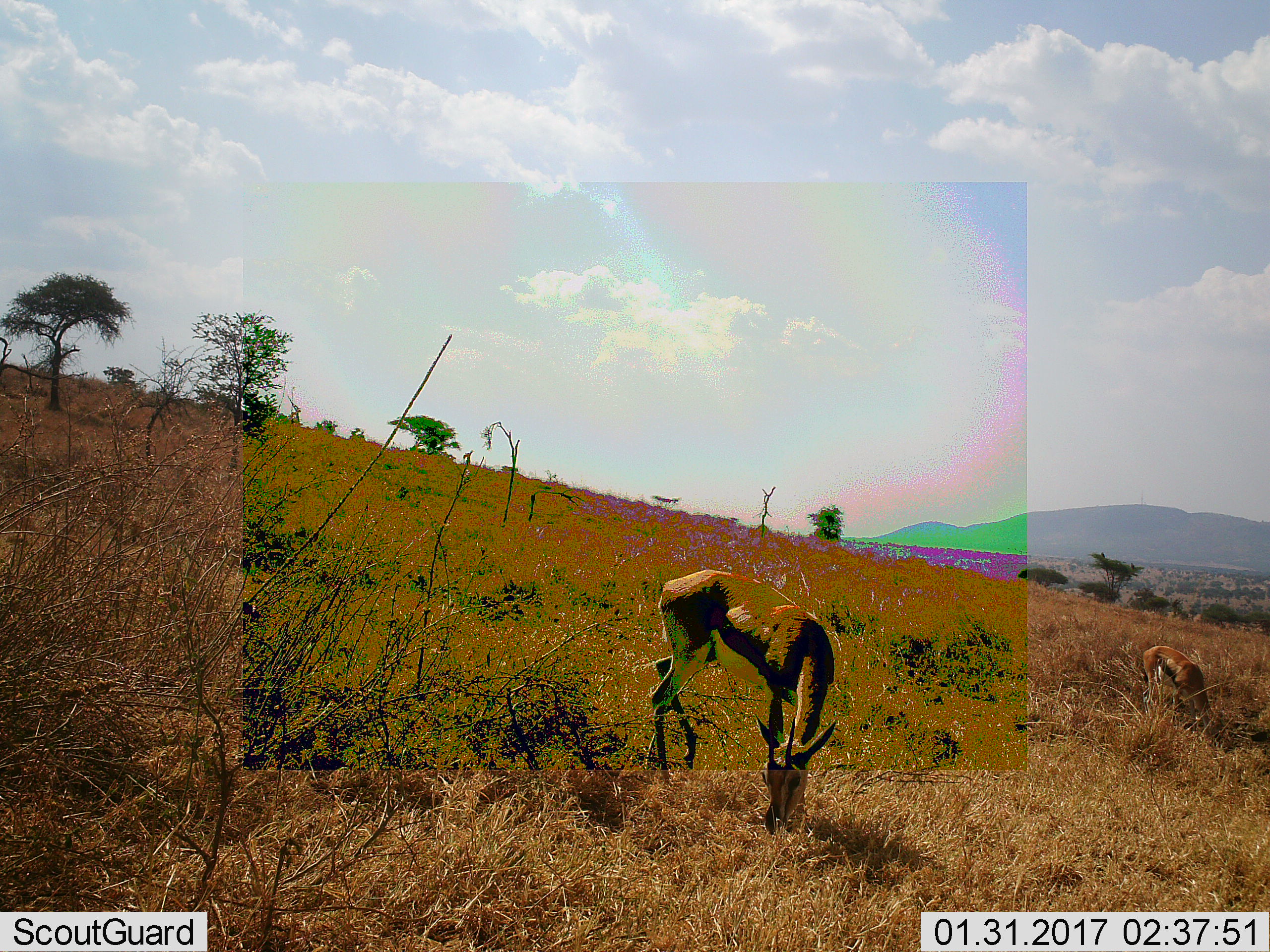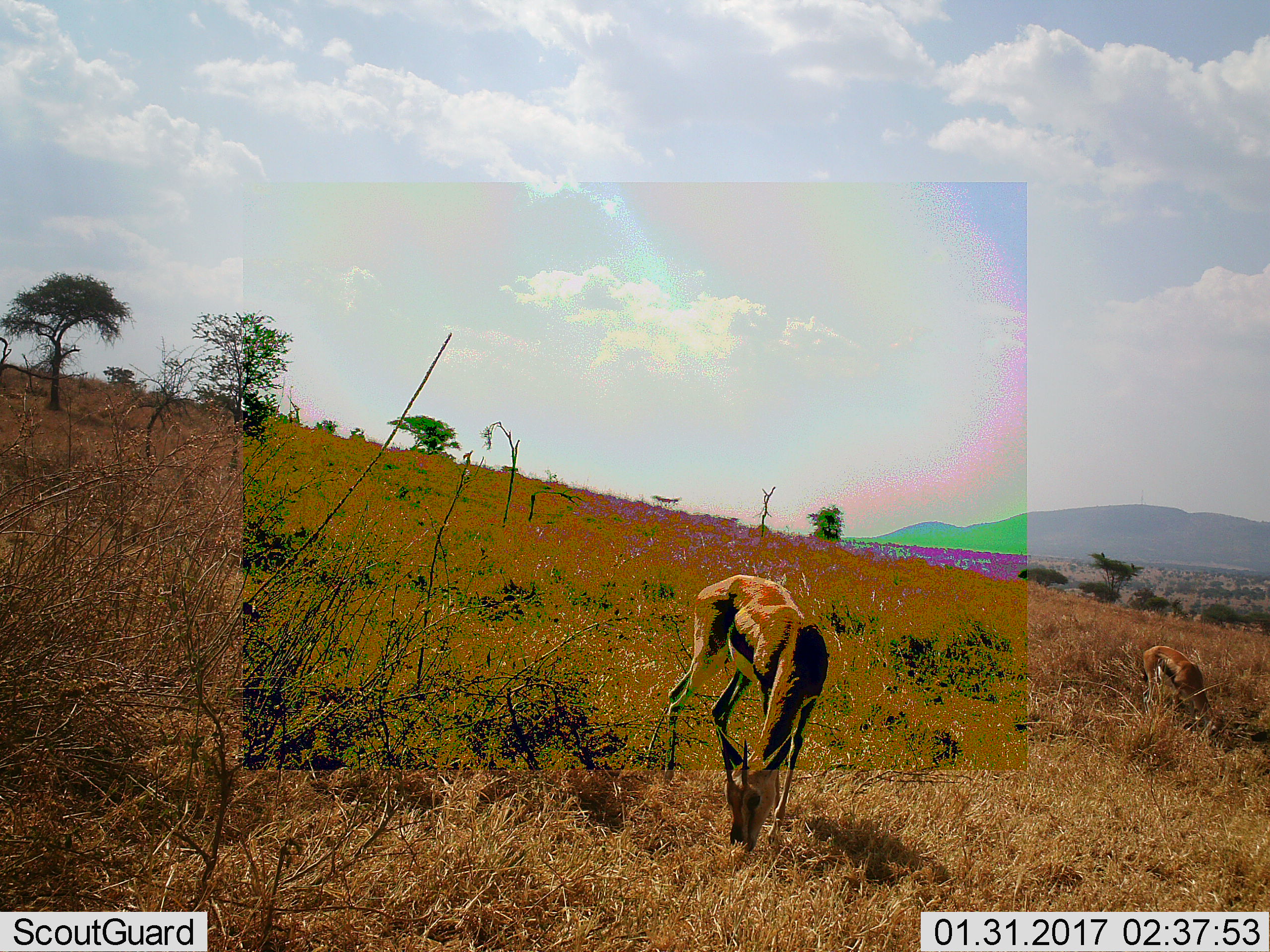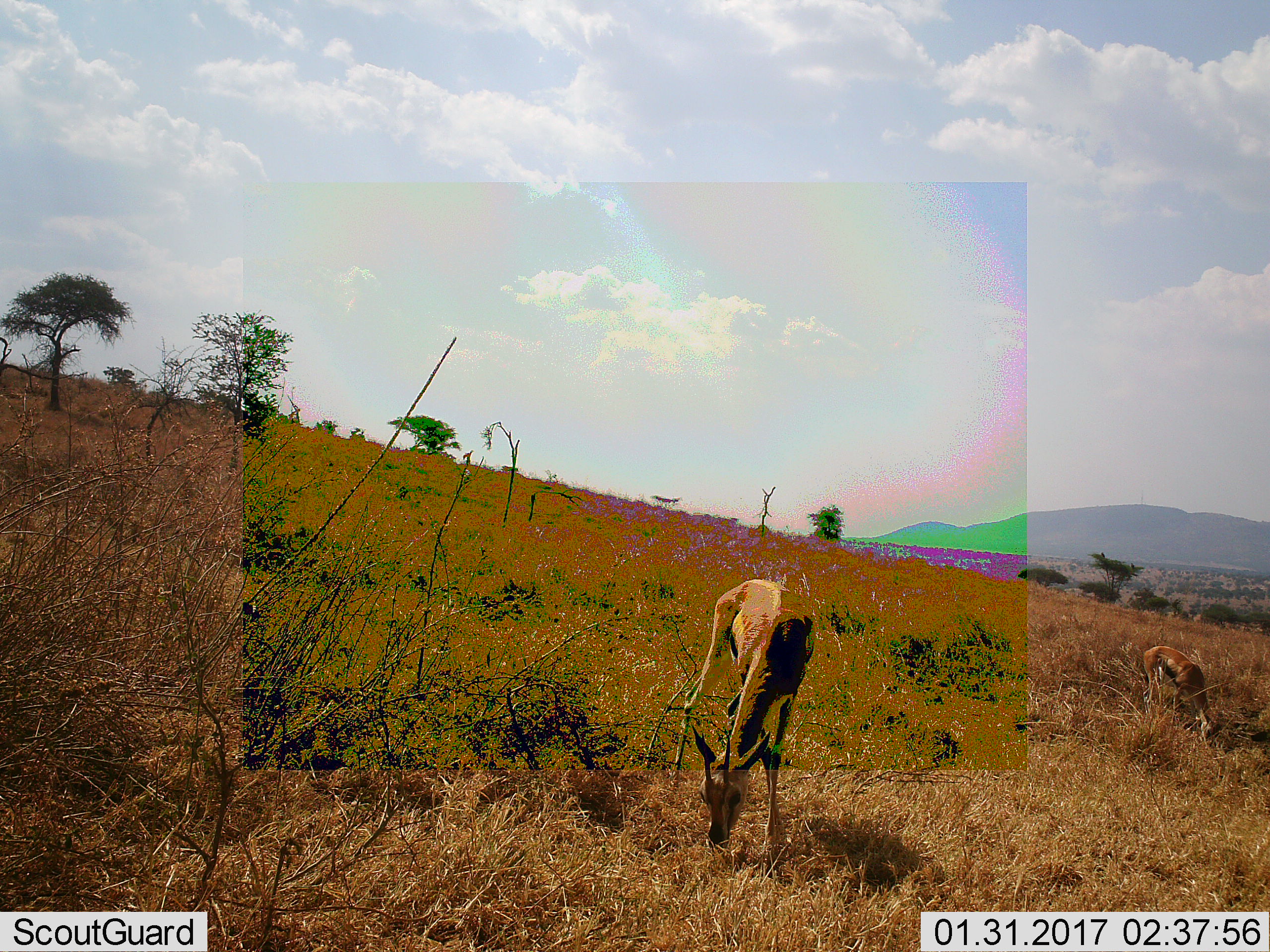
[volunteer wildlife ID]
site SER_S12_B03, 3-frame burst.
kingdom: Animalia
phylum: Chordata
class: Mammalia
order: Artiodactyla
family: Bovidae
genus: Eudorcas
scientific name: Eudorcas thomsonii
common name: thomson's gazelle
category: gazellethomsons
Gazellethomsons (thomson's gazelle) (Eudorcas thomsonii), count 2. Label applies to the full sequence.